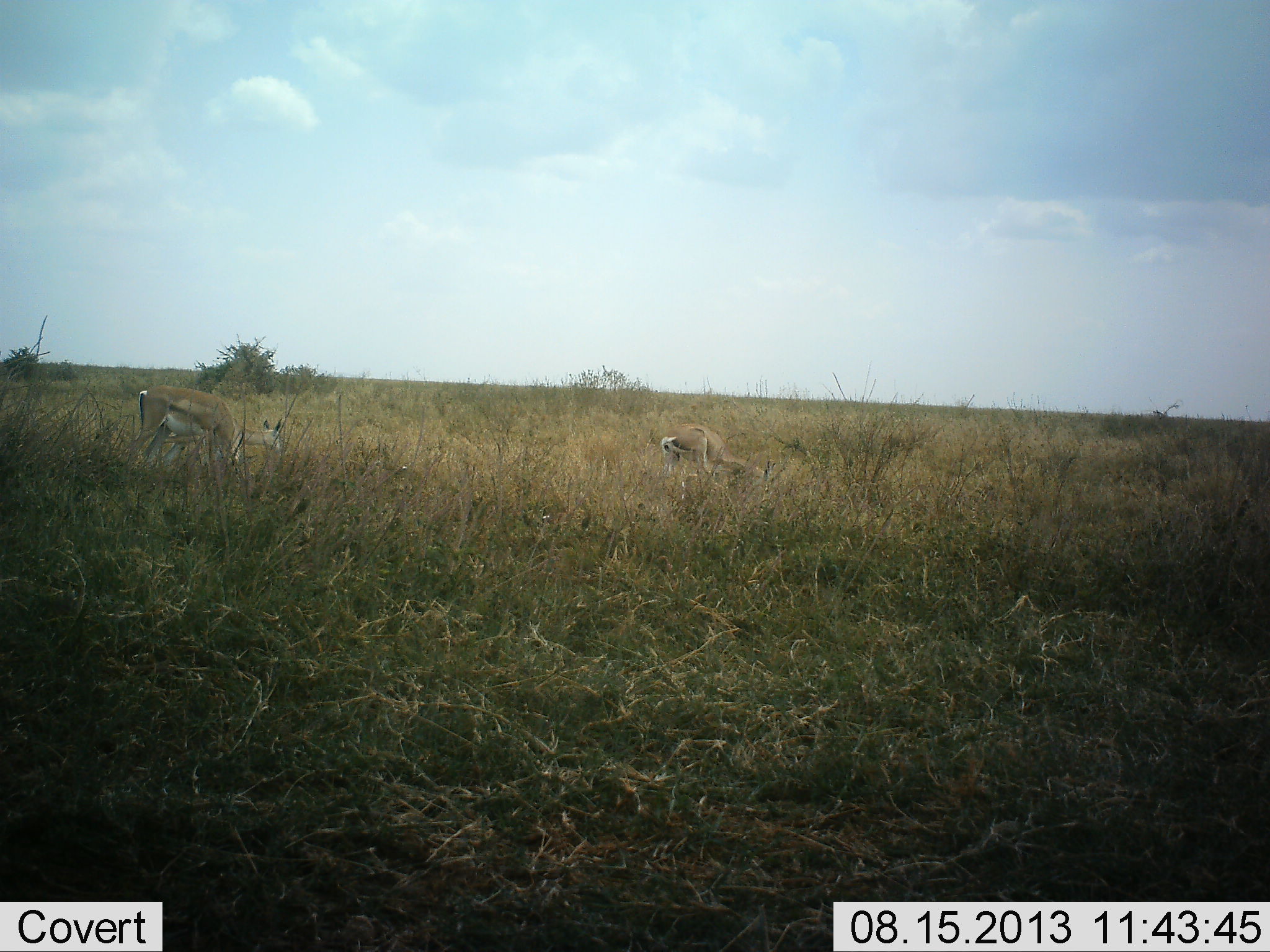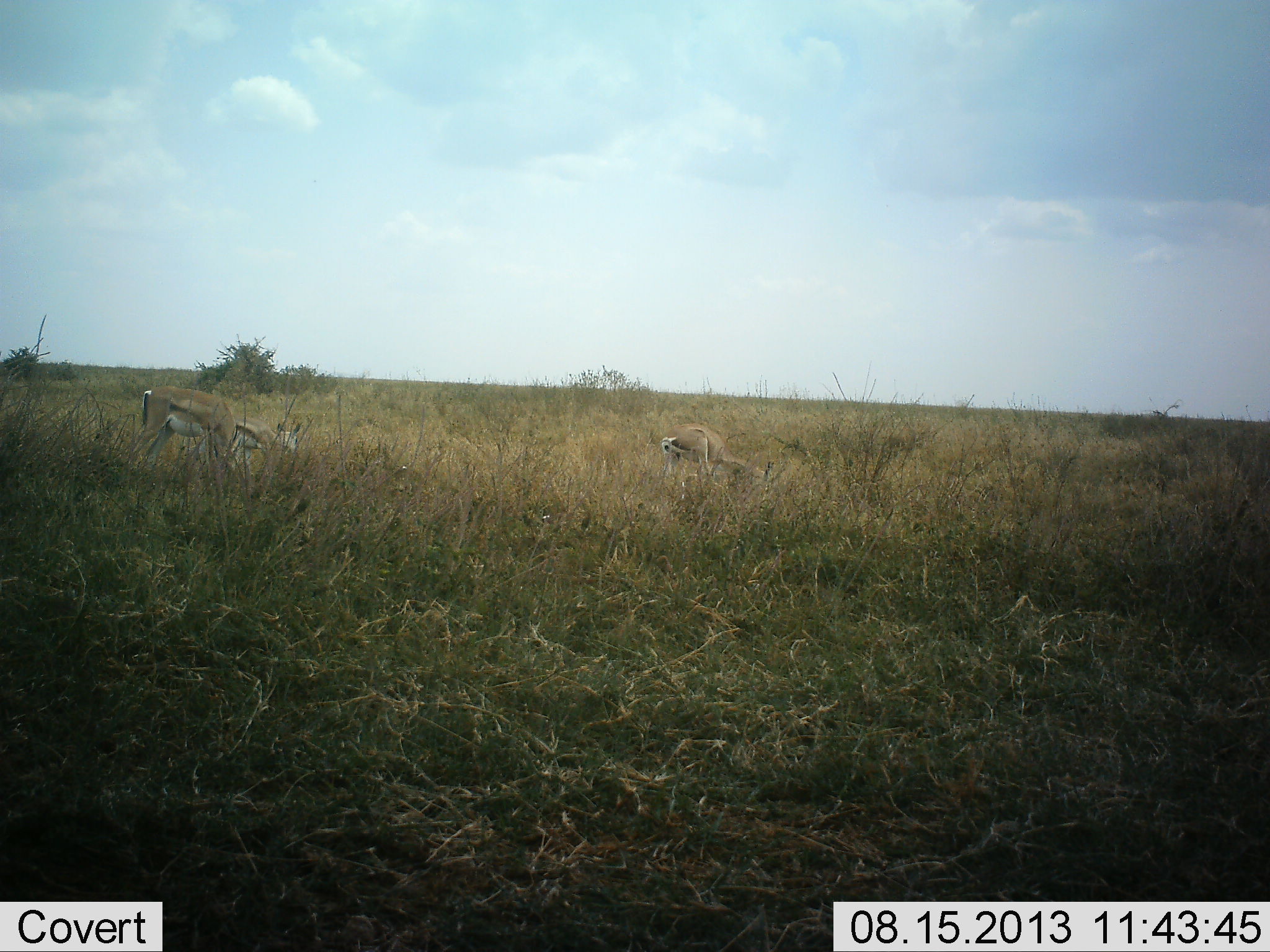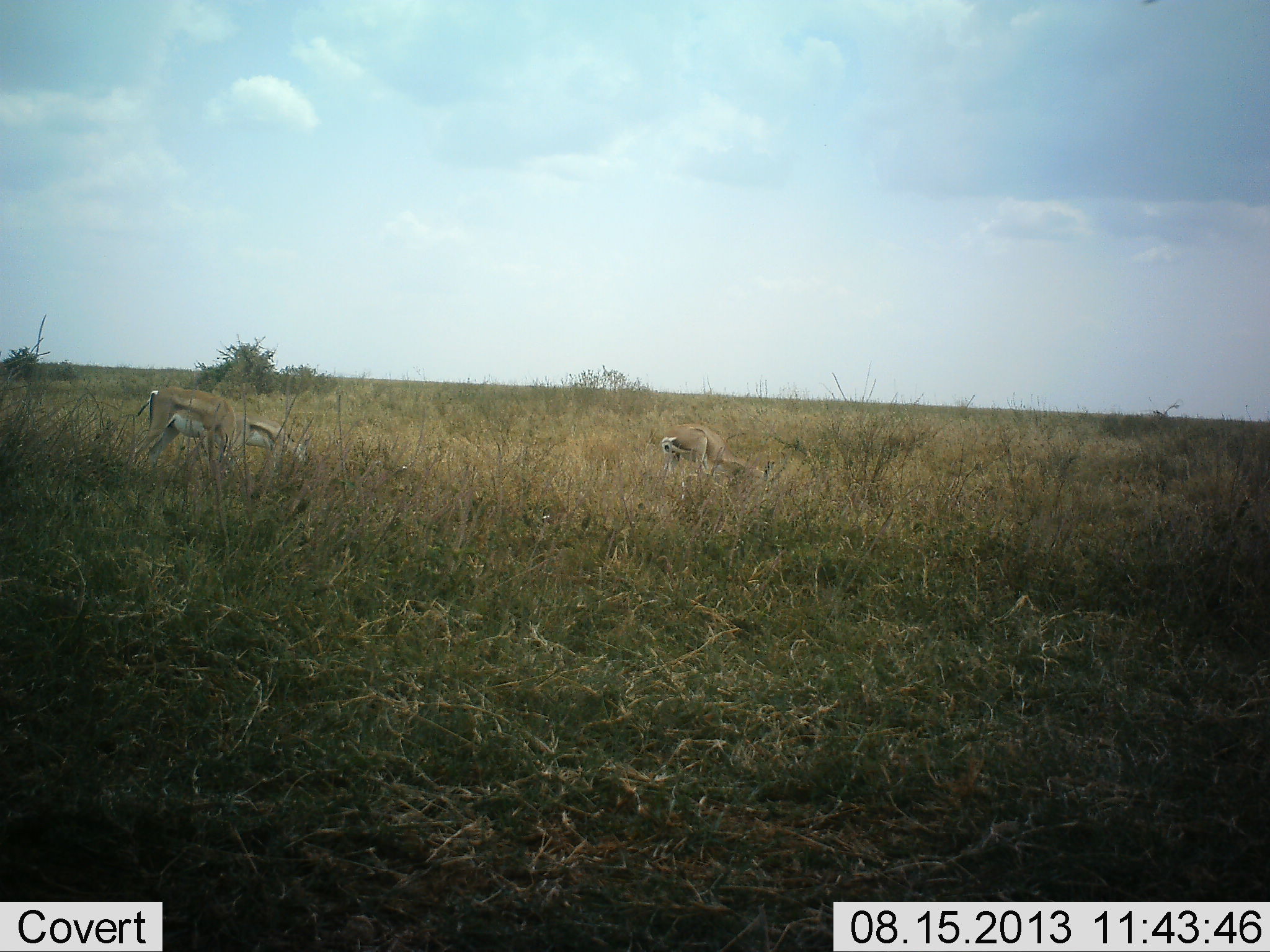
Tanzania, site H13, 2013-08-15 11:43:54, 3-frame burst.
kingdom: Animalia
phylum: Chordata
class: Mammalia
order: Artiodactyla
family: Bovidae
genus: Eudorcas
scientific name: Eudorcas thomsonii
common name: thomson's gazelle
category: gazellethomsons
Gazellethomsons (thomson's gazelle) (Eudorcas thomsonii), count 3. Behavior (volunteer vote fractions): standing 48%, resting 4%, moving 17%, interacting 0%. Young present (vote fraction): 17%. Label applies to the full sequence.